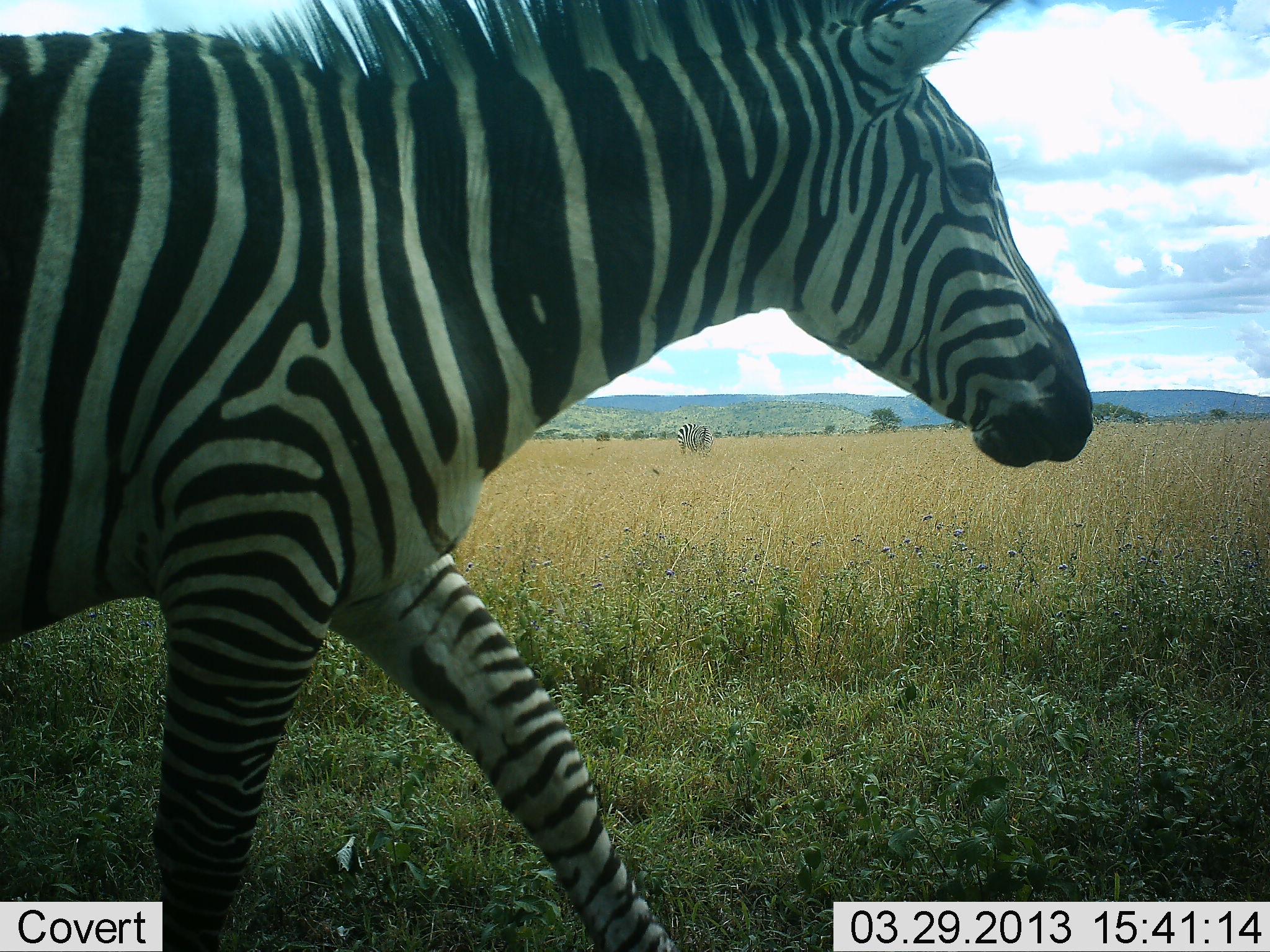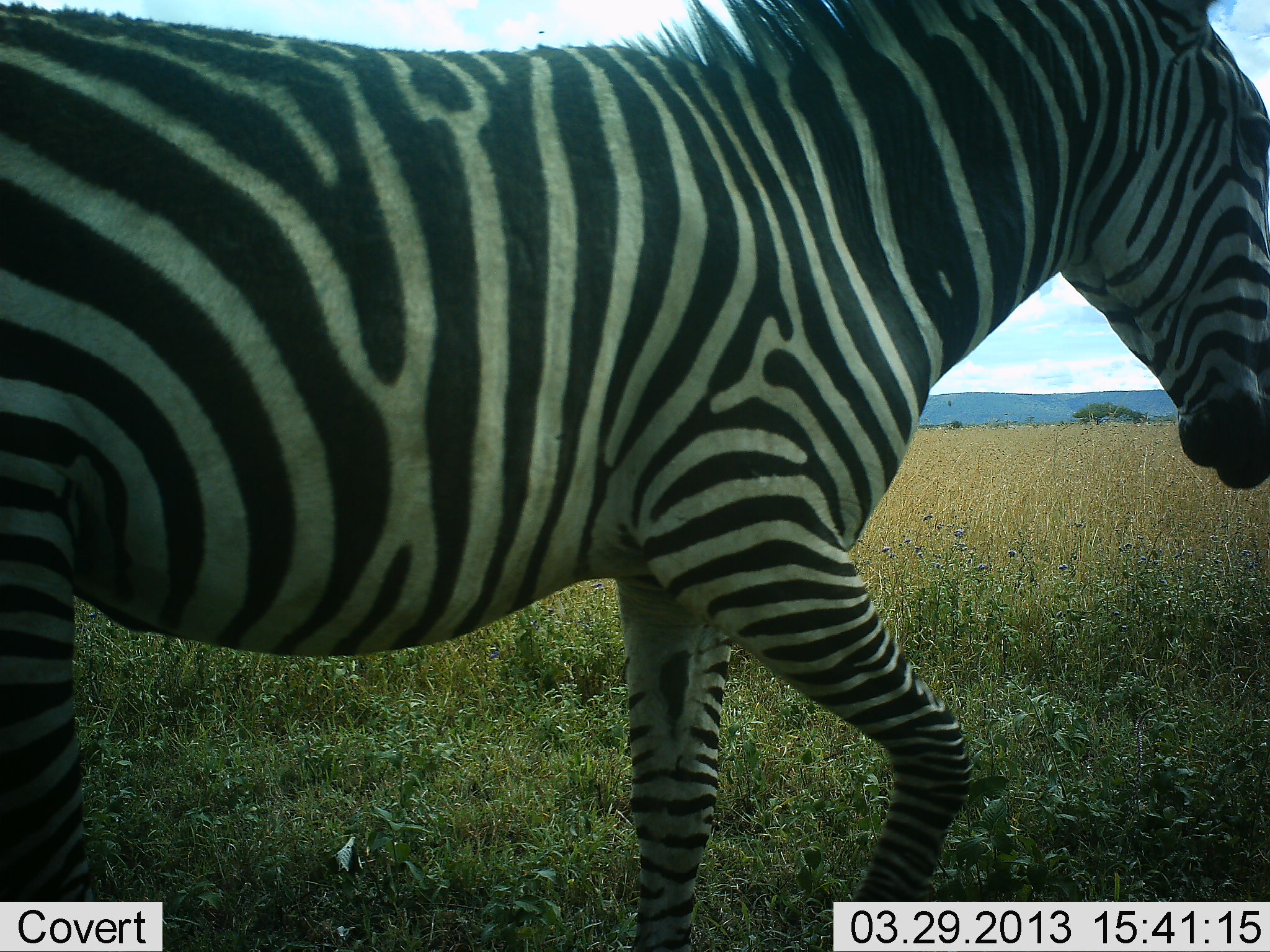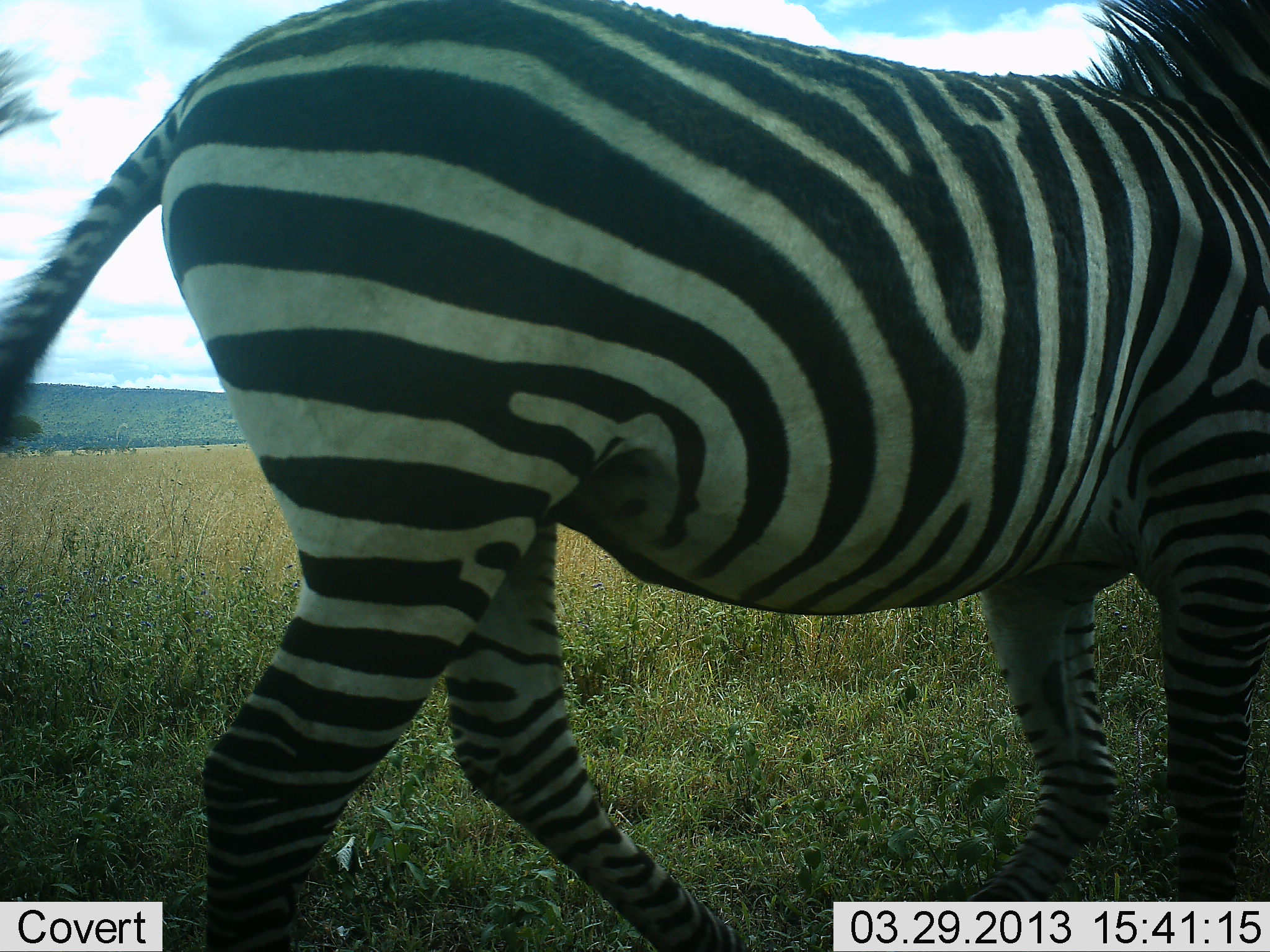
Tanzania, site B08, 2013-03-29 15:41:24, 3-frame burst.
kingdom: Animalia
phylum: Chordata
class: Mammalia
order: Perissodactyla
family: Equidae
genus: Equus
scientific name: Equus quagga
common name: plains zebra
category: zebra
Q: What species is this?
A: Zebra (plains zebra) (Equus quagga).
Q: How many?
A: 1.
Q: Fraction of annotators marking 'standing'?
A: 18%.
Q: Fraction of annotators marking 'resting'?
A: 0%.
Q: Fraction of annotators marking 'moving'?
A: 91%.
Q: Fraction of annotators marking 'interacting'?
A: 5%.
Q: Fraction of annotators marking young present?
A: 0%.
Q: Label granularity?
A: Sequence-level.